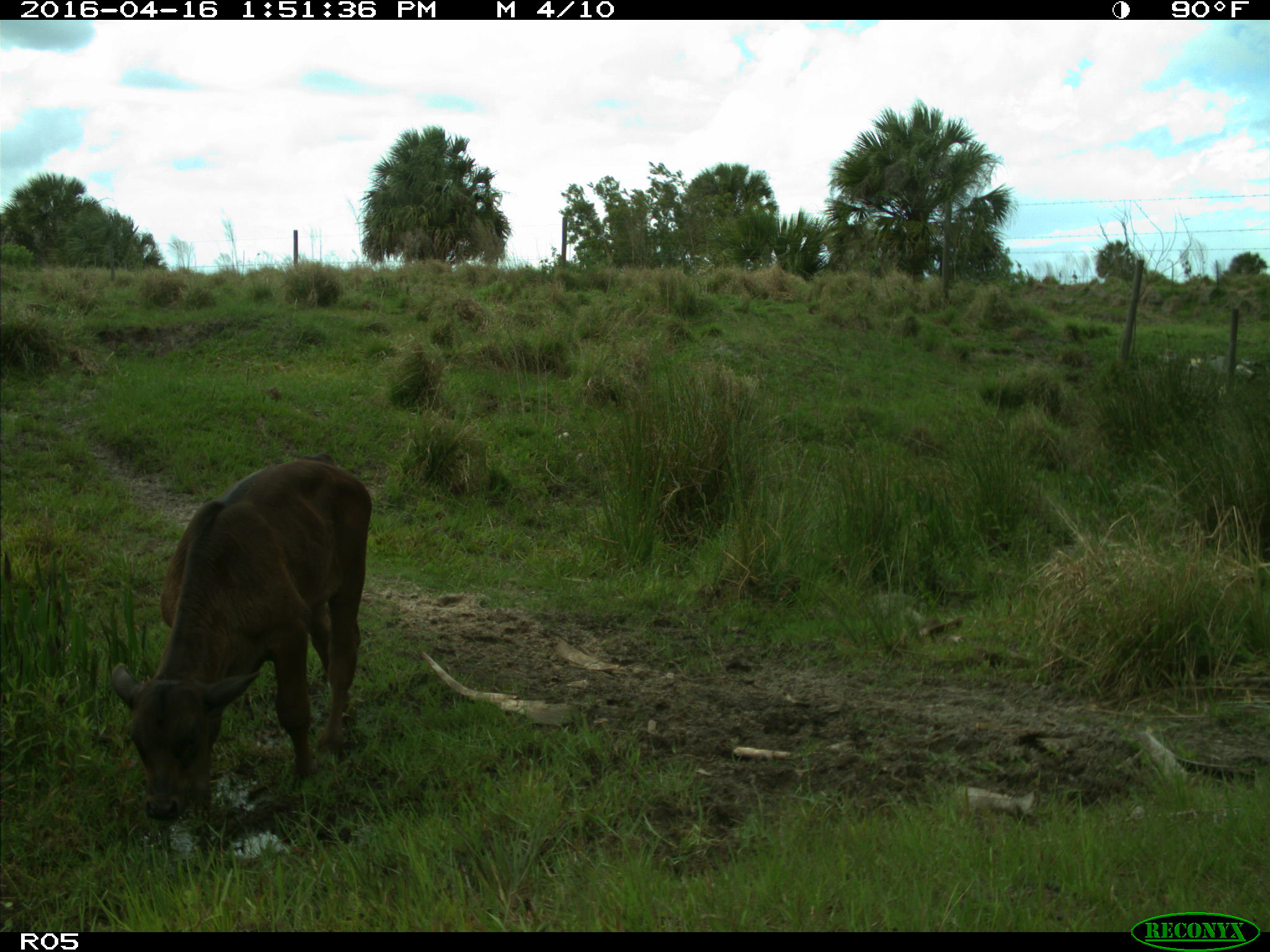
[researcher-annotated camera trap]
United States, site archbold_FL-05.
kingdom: Animalia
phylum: Chordata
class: Mammalia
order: Artiodactyla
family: Bovidae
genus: Bos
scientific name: Bos taurus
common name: domestic cow